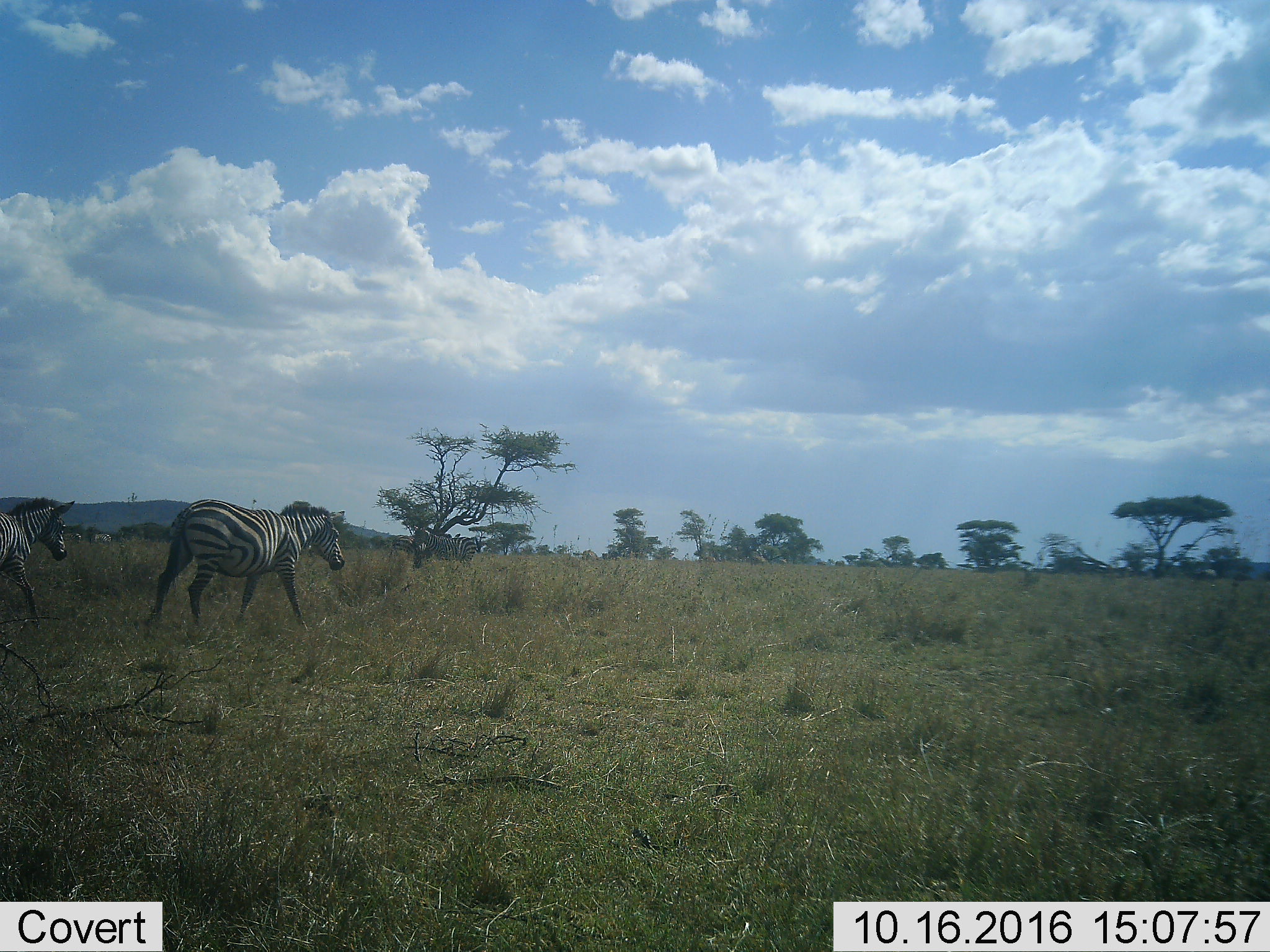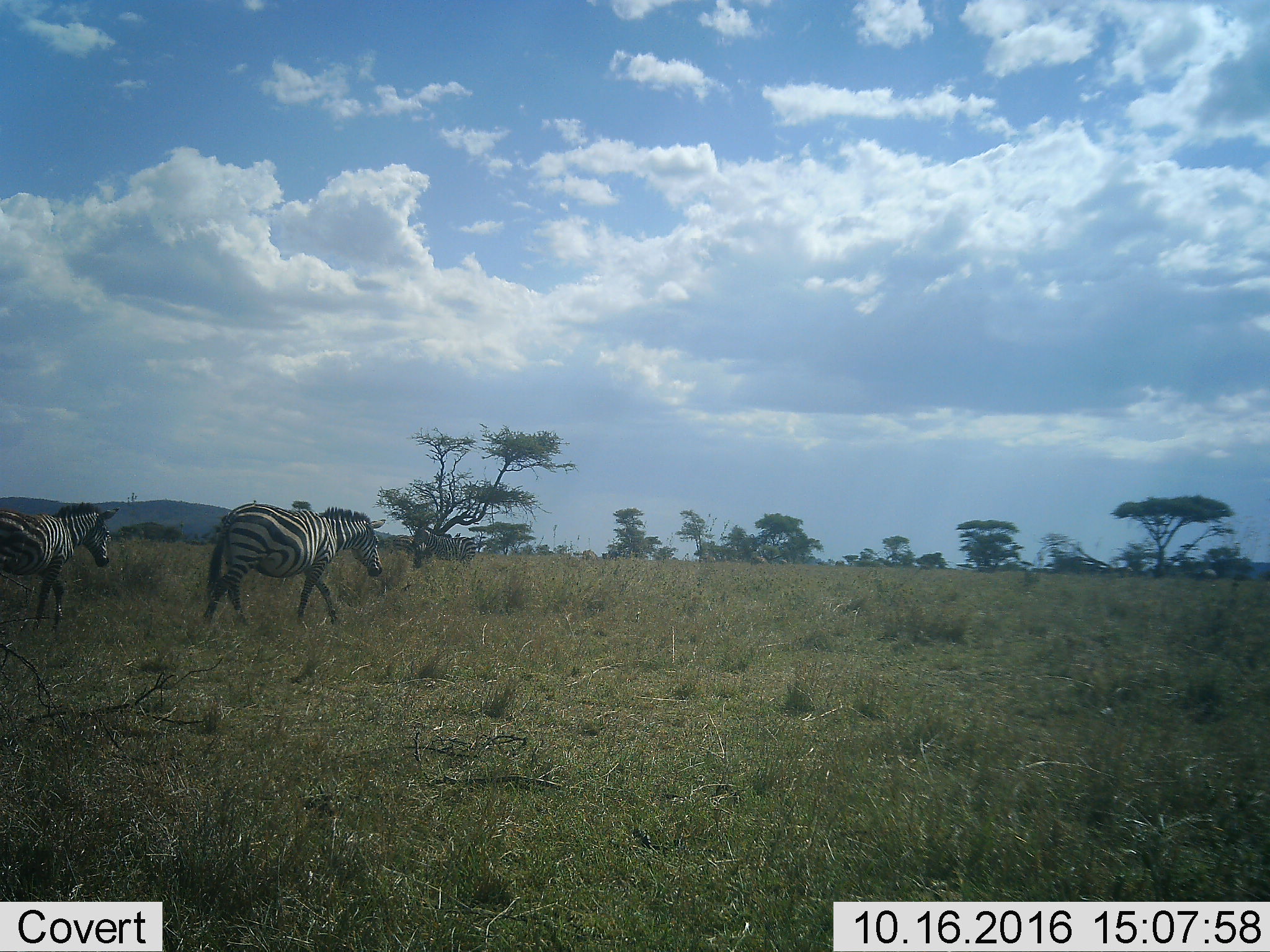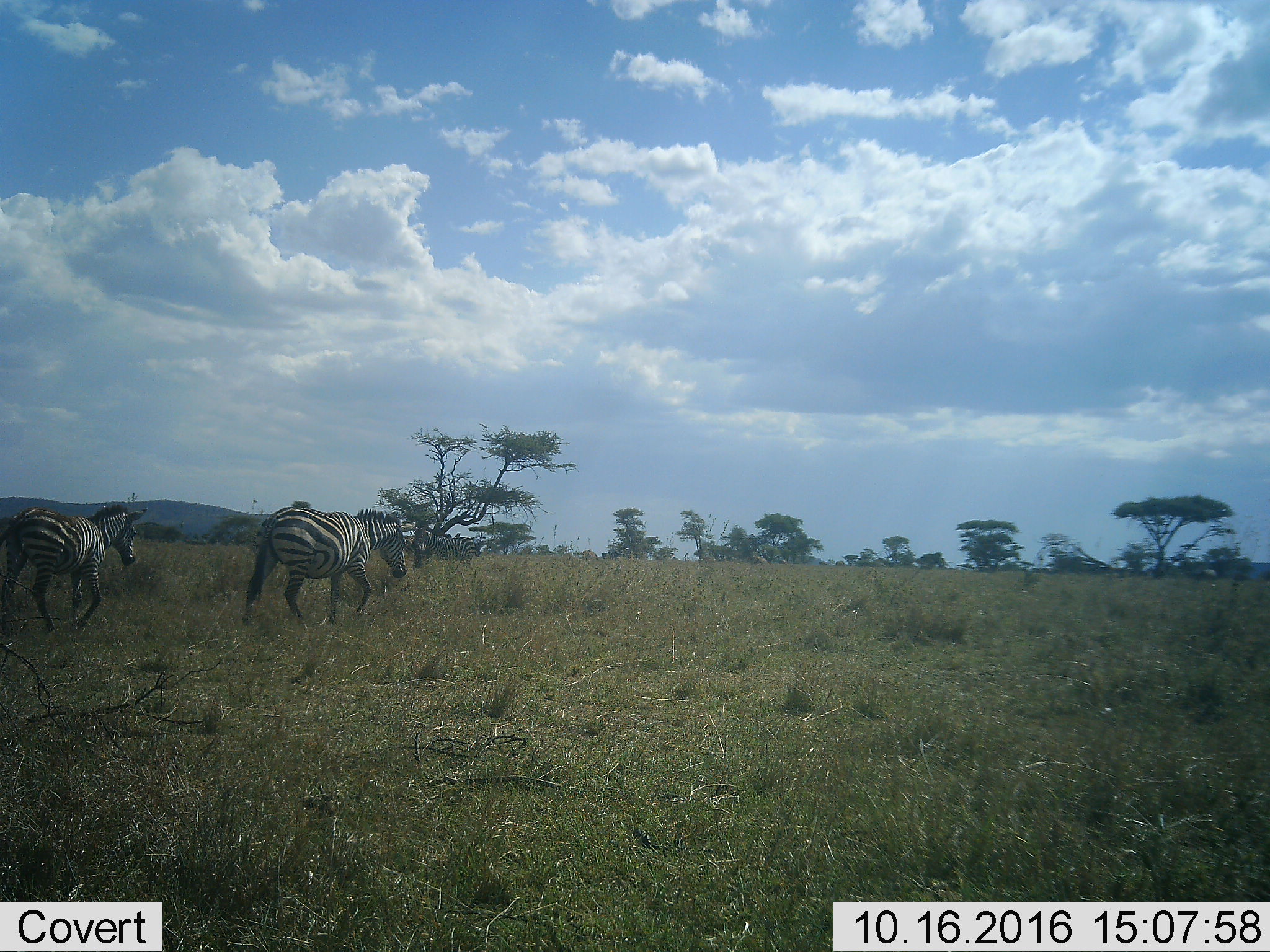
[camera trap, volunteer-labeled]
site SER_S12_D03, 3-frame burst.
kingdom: Animalia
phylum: Chordata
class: Mammalia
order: Perissodactyla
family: Equidae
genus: Equus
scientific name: Equus quagga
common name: plains zebra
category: zebraplains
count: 2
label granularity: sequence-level